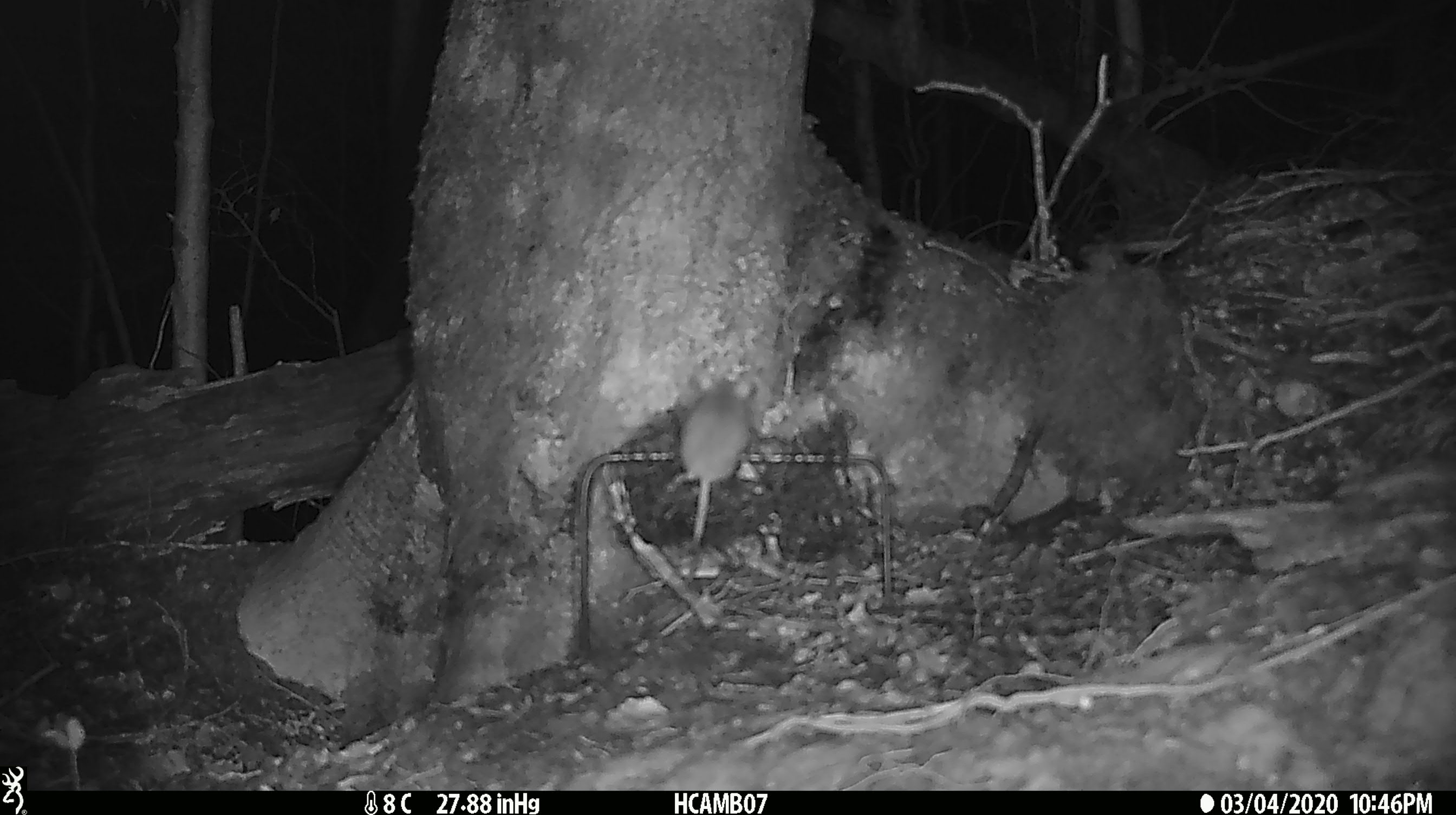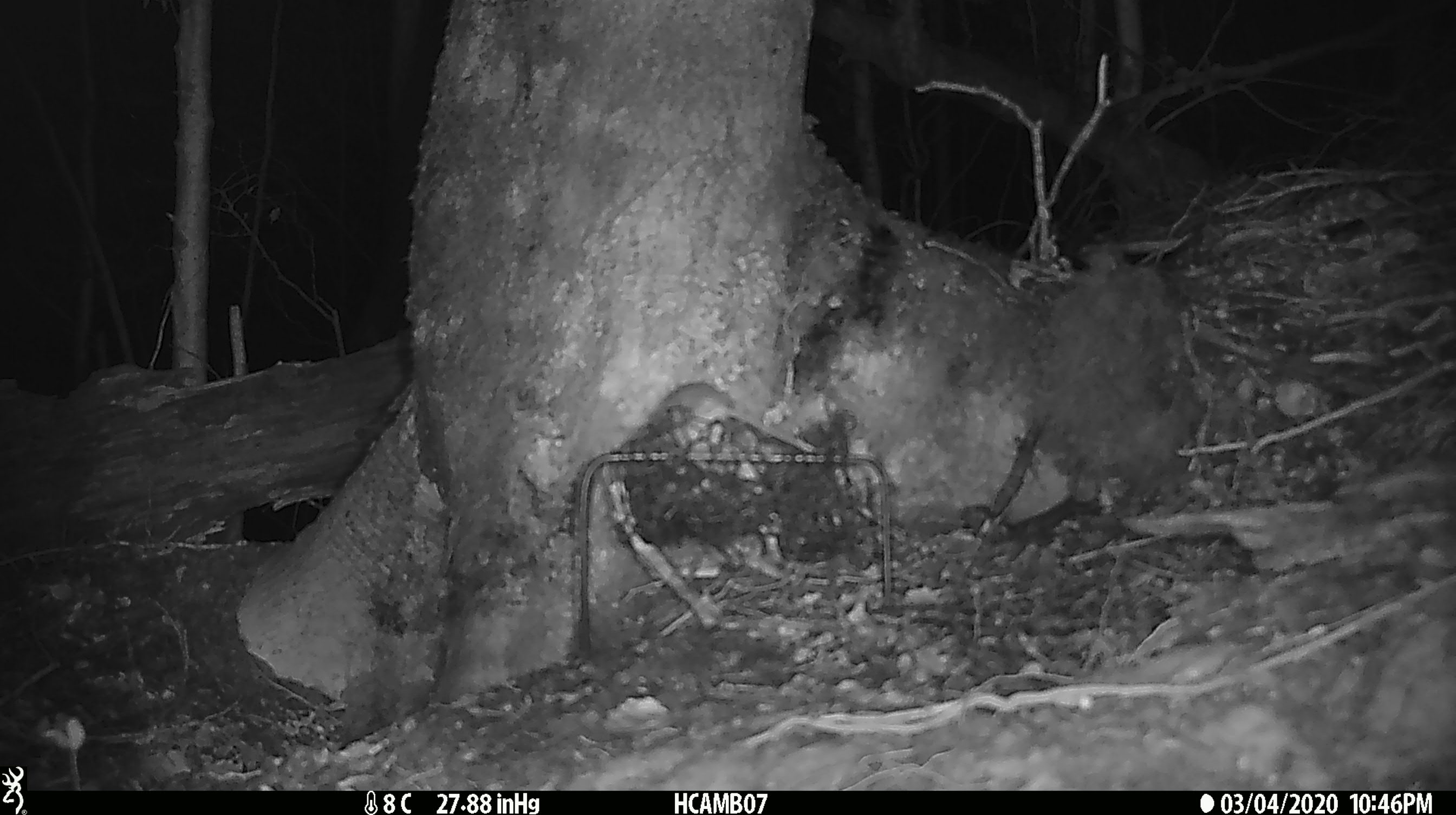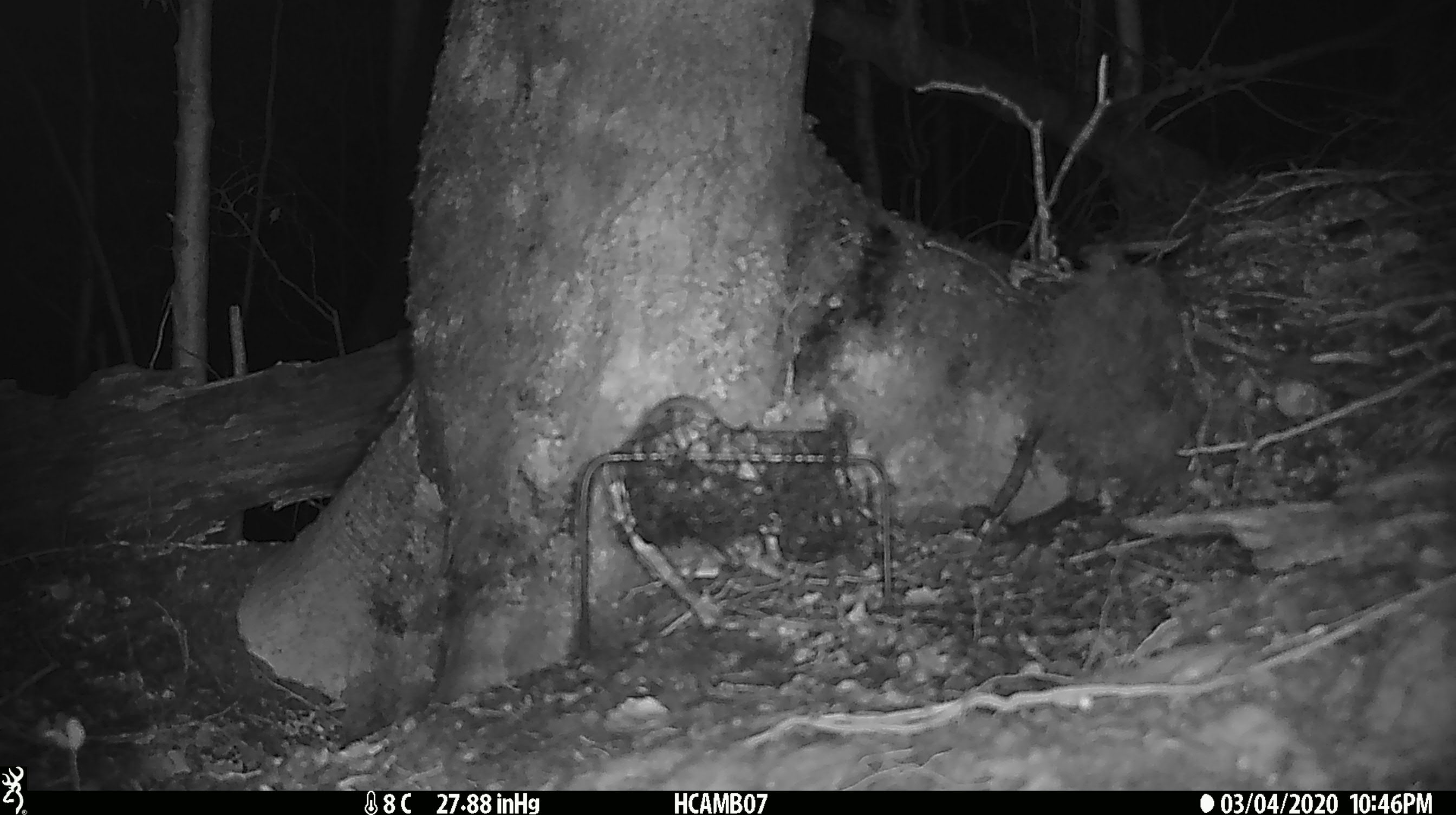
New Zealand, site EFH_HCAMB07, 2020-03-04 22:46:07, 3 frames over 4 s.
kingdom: Animalia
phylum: Chordata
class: Mammalia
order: Rodentia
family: Muridae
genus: Mus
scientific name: Mus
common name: mouse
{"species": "mouse (Mus)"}